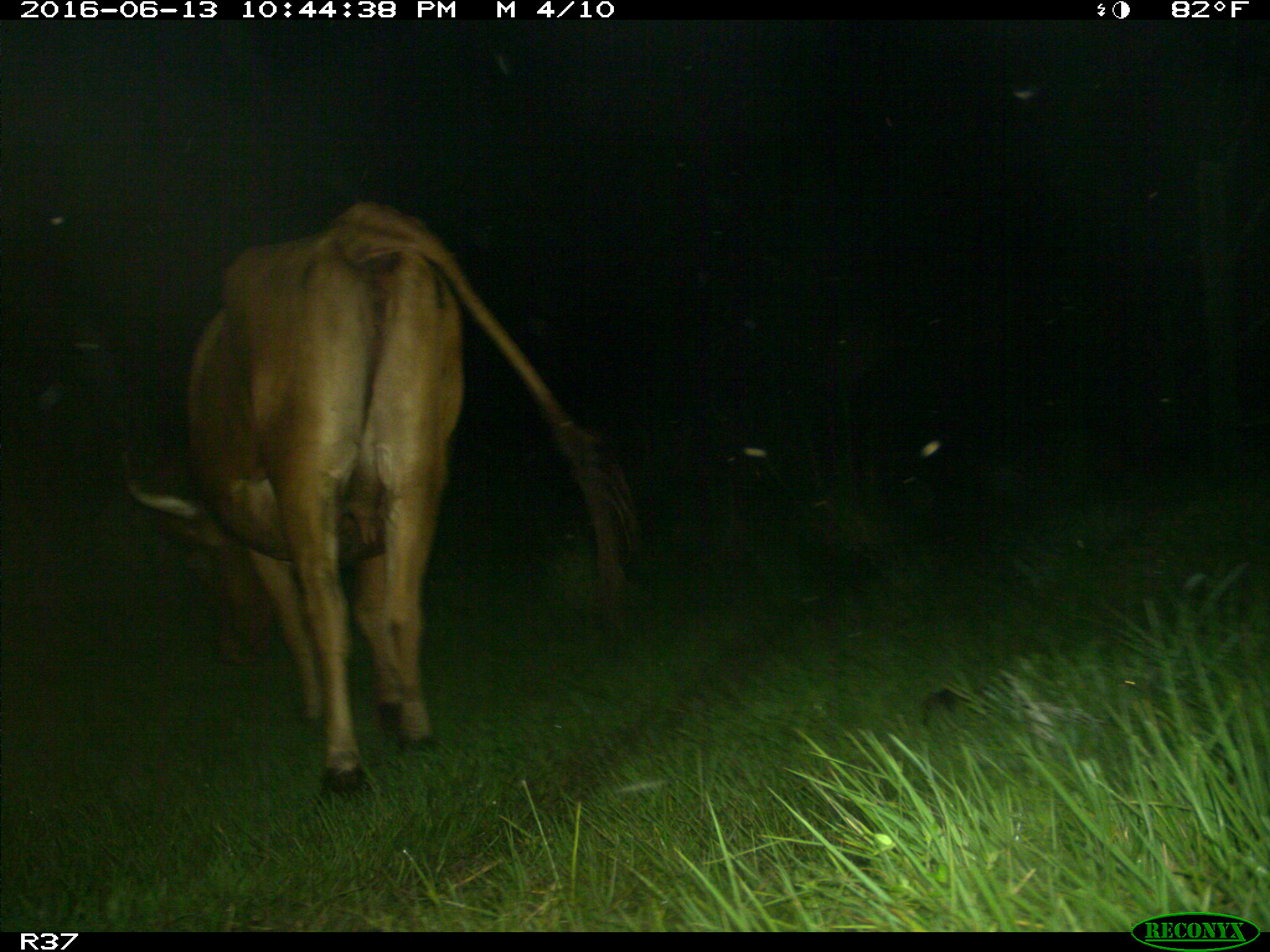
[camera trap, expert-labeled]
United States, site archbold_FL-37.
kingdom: Animalia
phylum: Chordata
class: Mammalia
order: Artiodactyla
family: Bovidae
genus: Bos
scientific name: Bos taurus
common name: domestic cow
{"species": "Bos taurus (domestic cow)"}